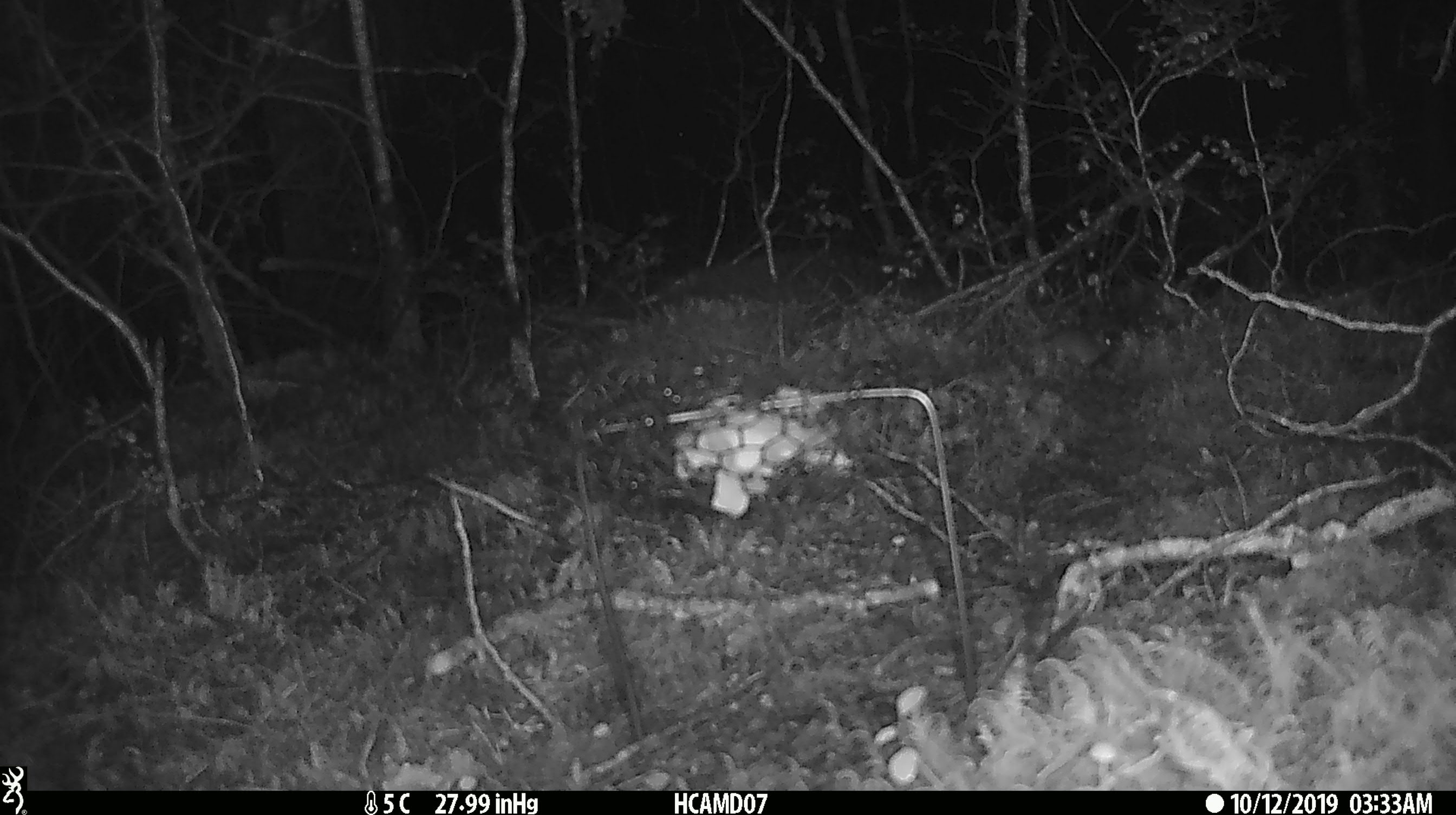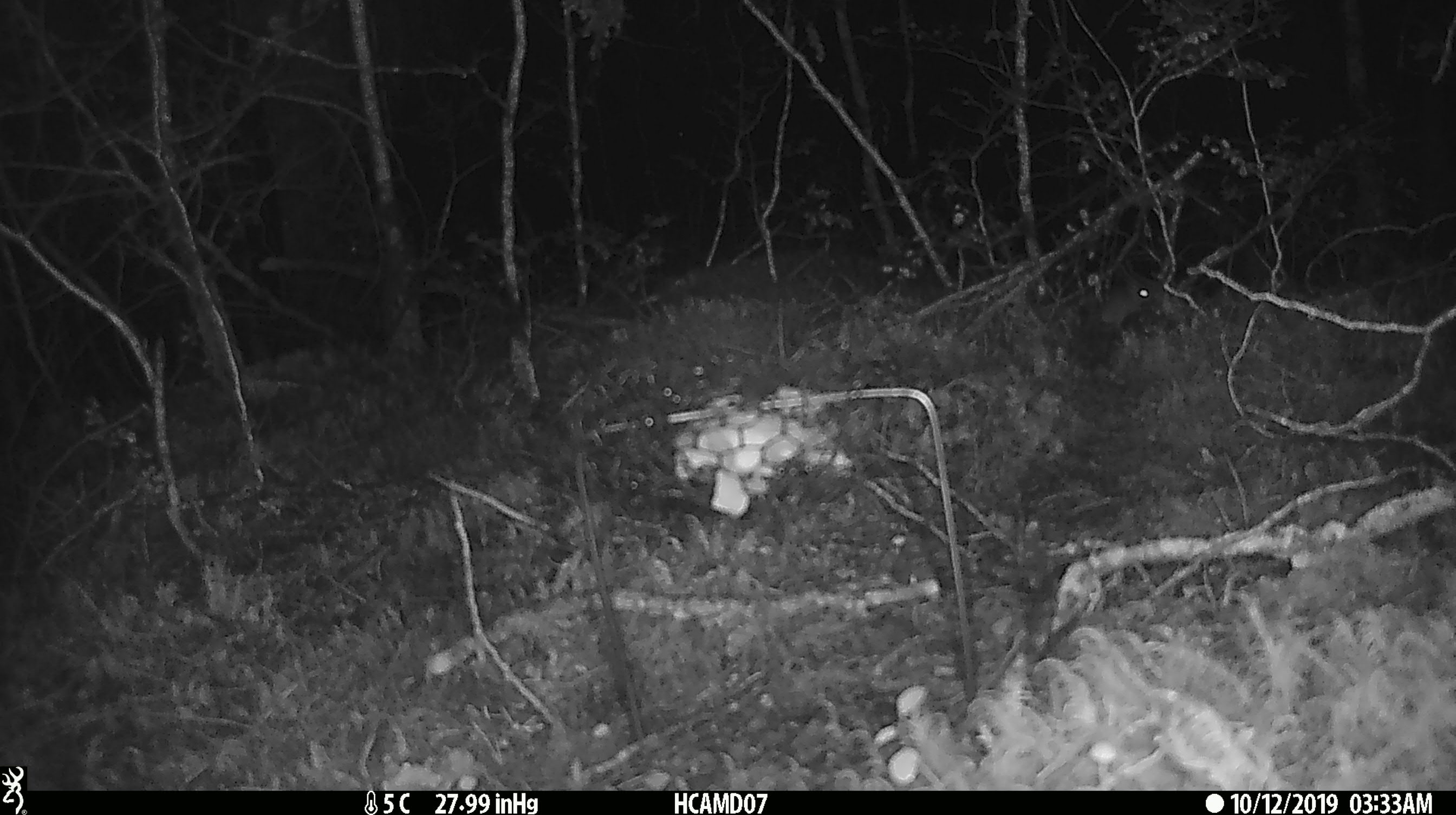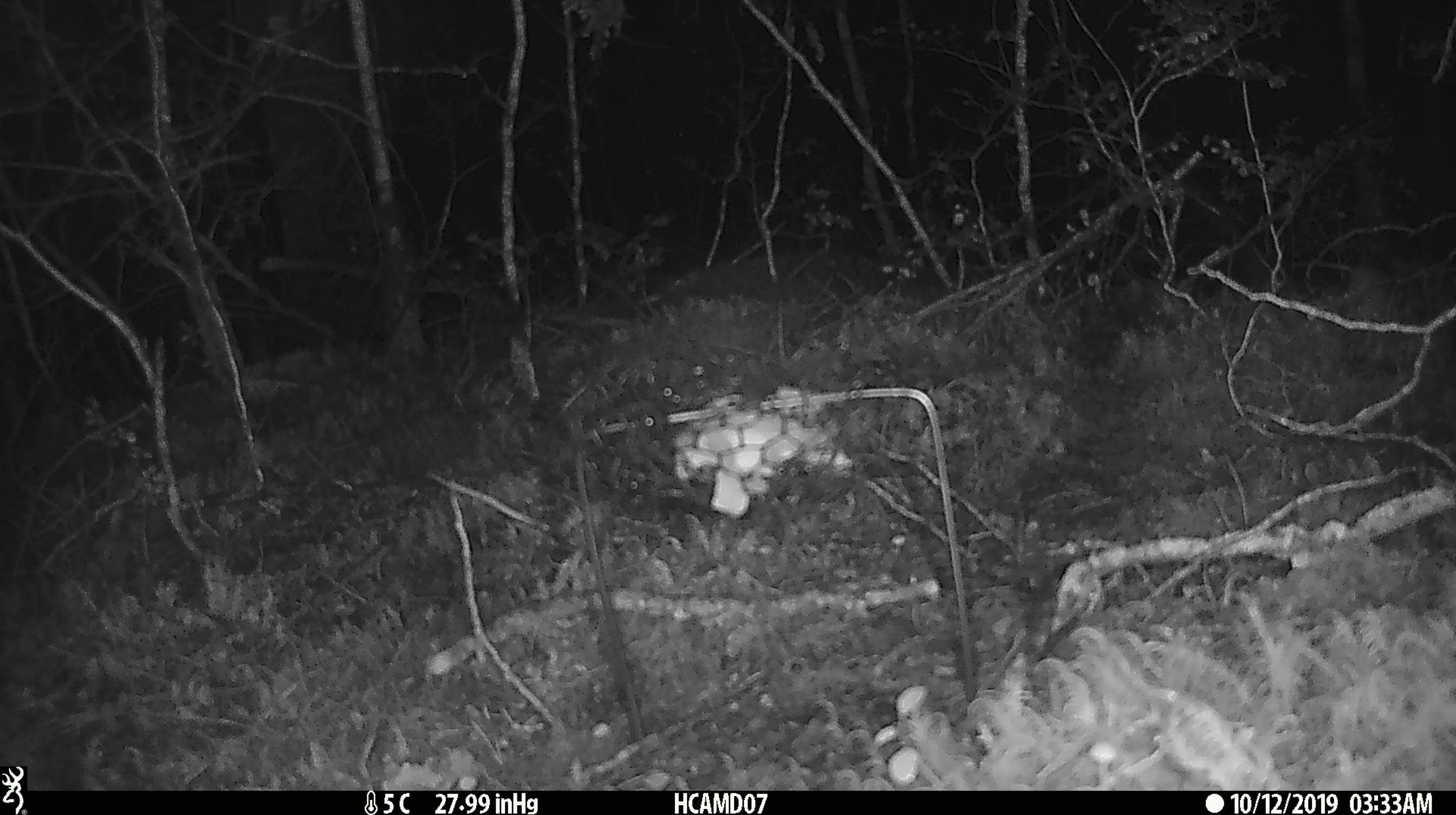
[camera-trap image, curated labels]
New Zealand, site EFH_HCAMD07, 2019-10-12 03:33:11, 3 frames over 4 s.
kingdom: Animalia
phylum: Chordata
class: Mammalia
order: Rodentia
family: Muridae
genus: Mus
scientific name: Mus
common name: mouse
Mouse (Mus).